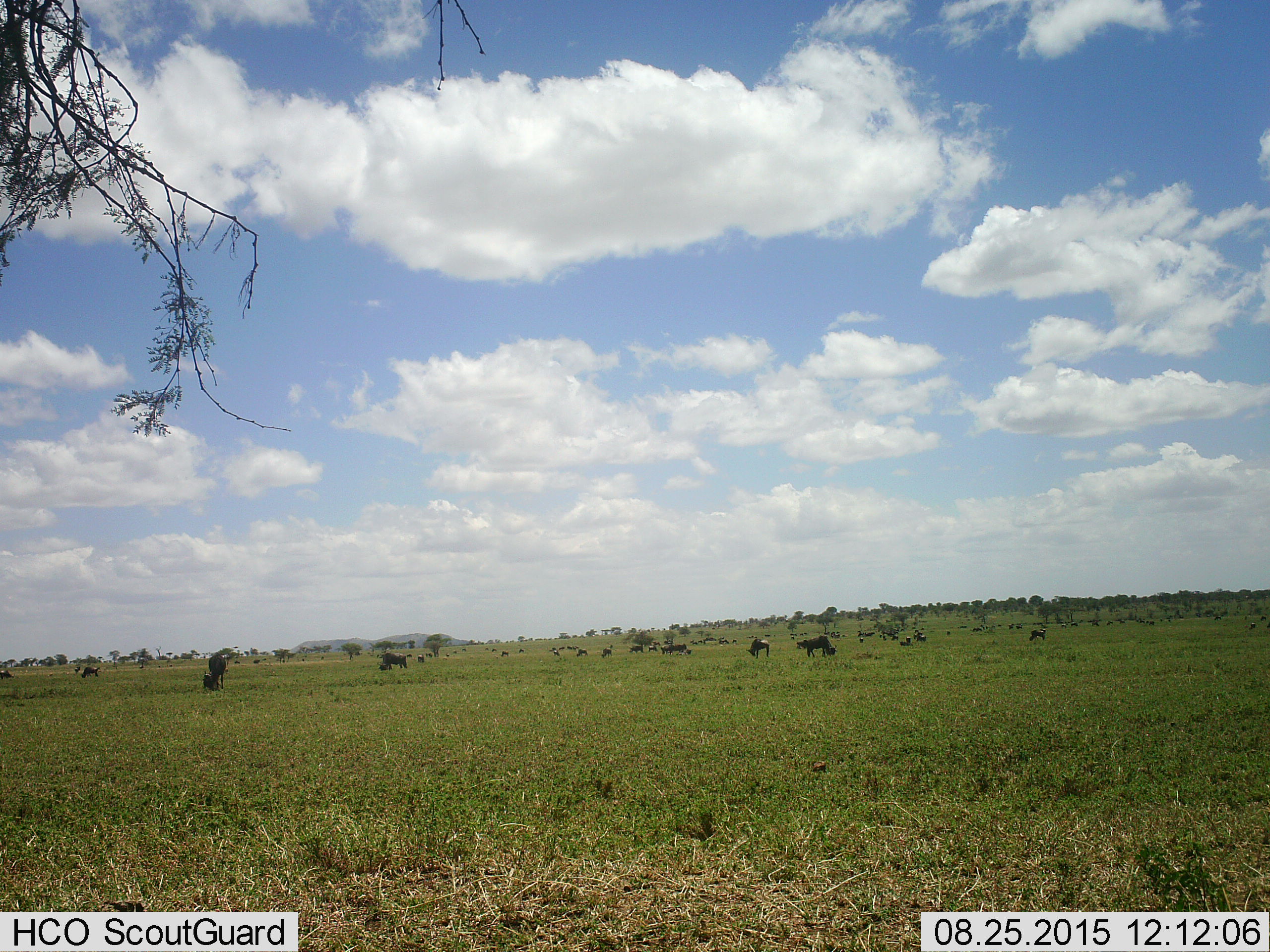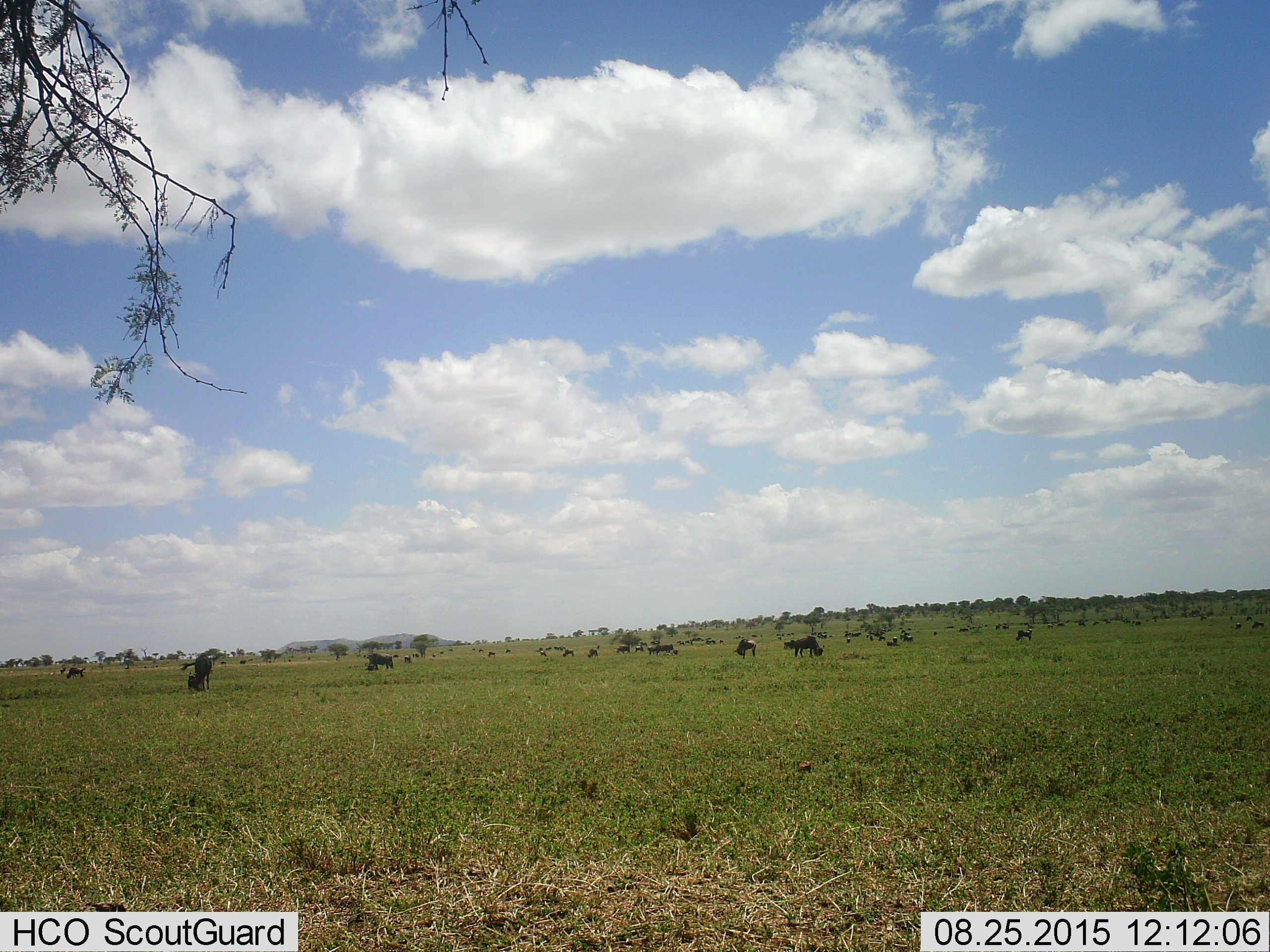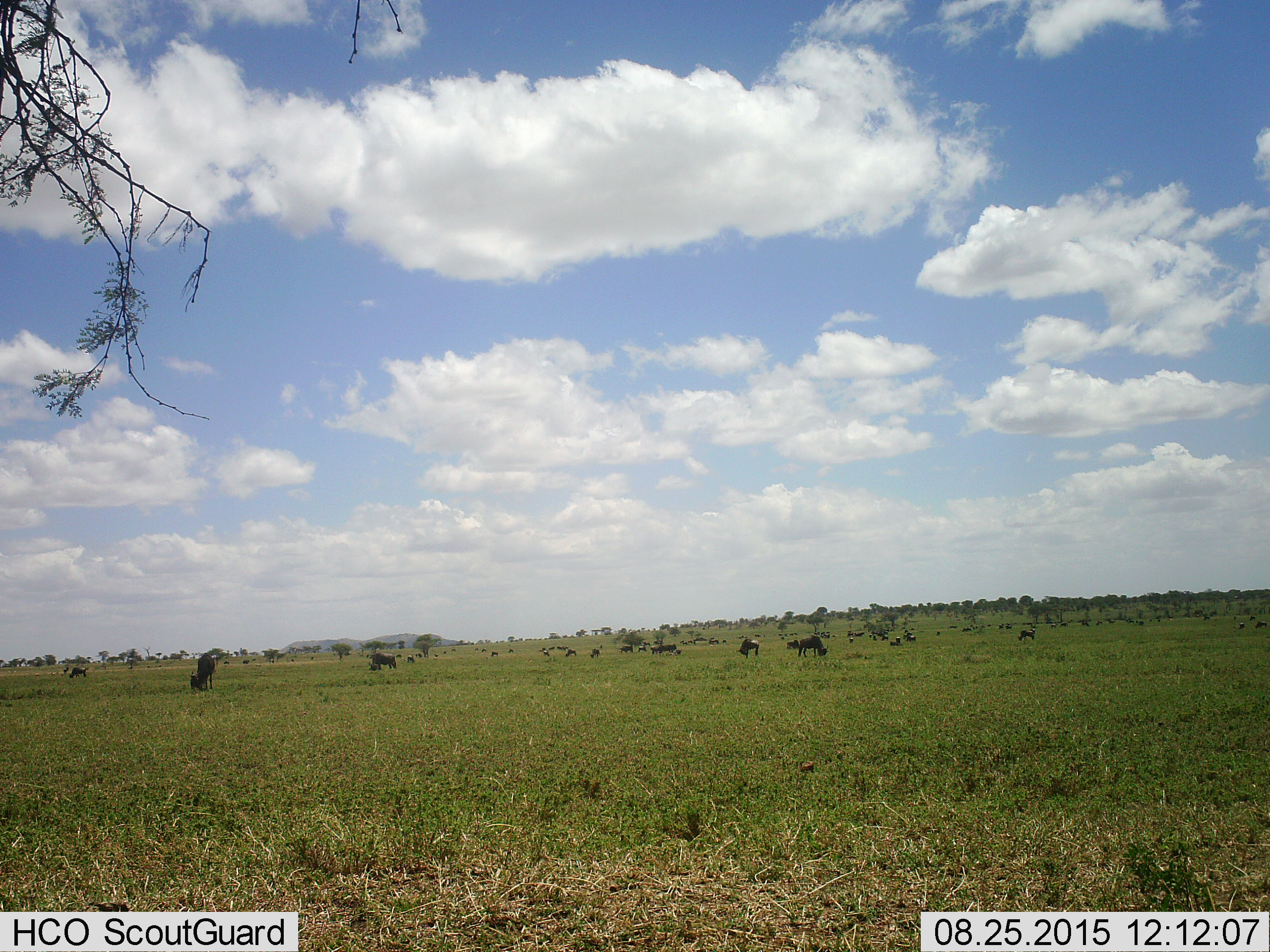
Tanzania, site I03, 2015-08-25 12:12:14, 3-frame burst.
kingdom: Animalia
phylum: Chordata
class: Mammalia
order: Artiodactyla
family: Bovidae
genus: Connochaetes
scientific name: Connochaetes taurinus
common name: blue wildebeest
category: wildebeest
Wildebeest (blue wildebeest) (Connochaetes taurinus), count 51+. Behavior (volunteer vote fractions): standing 50%, resting 50%, moving 30%, interacting 10%. Young present (vote fraction): 10%. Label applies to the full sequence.